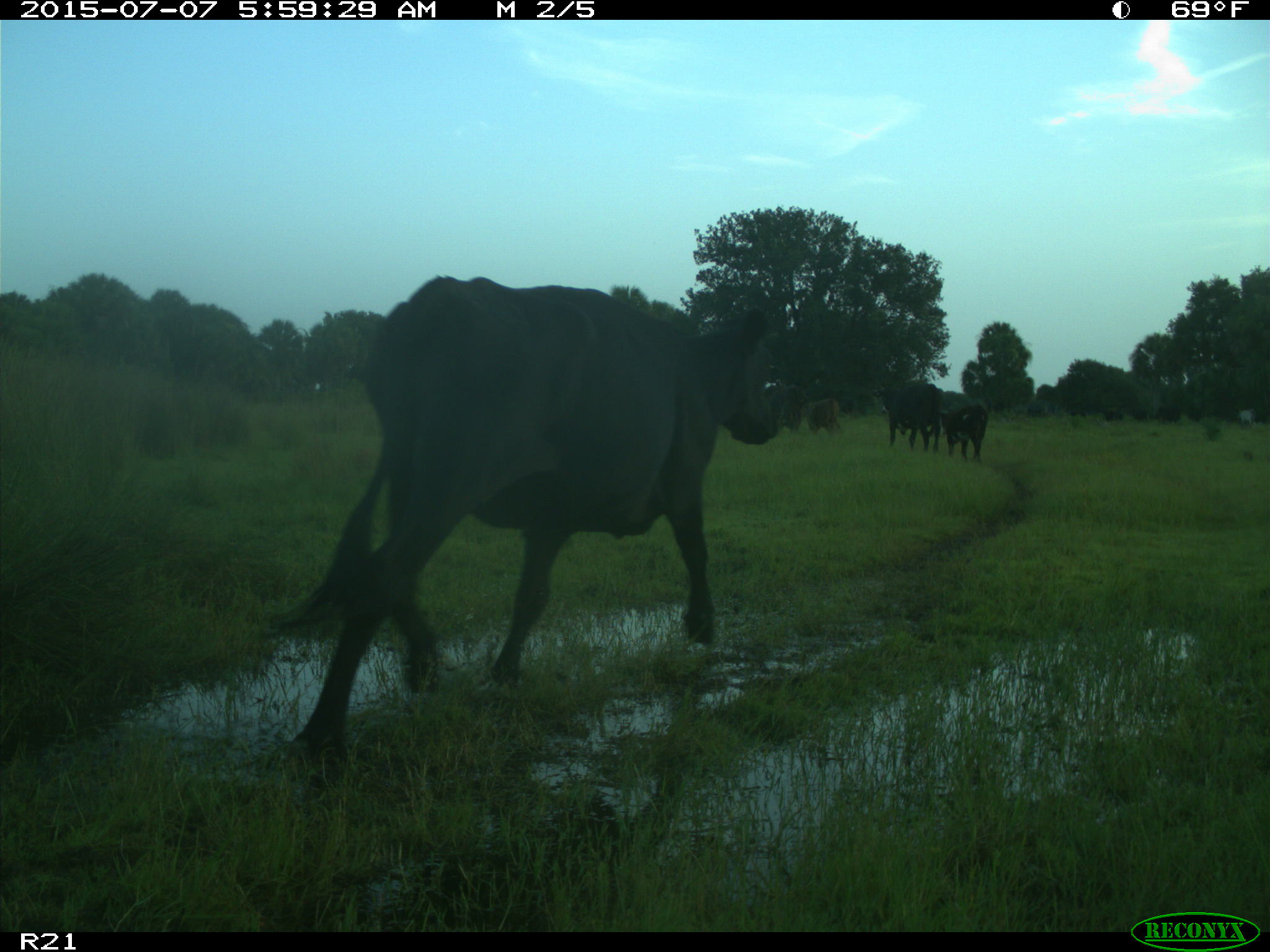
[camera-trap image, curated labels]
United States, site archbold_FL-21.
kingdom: Animalia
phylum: Chordata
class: Mammalia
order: Artiodactyla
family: Bovidae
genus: Bos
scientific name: Bos taurus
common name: domestic cow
Bos taurus (domestic cow).